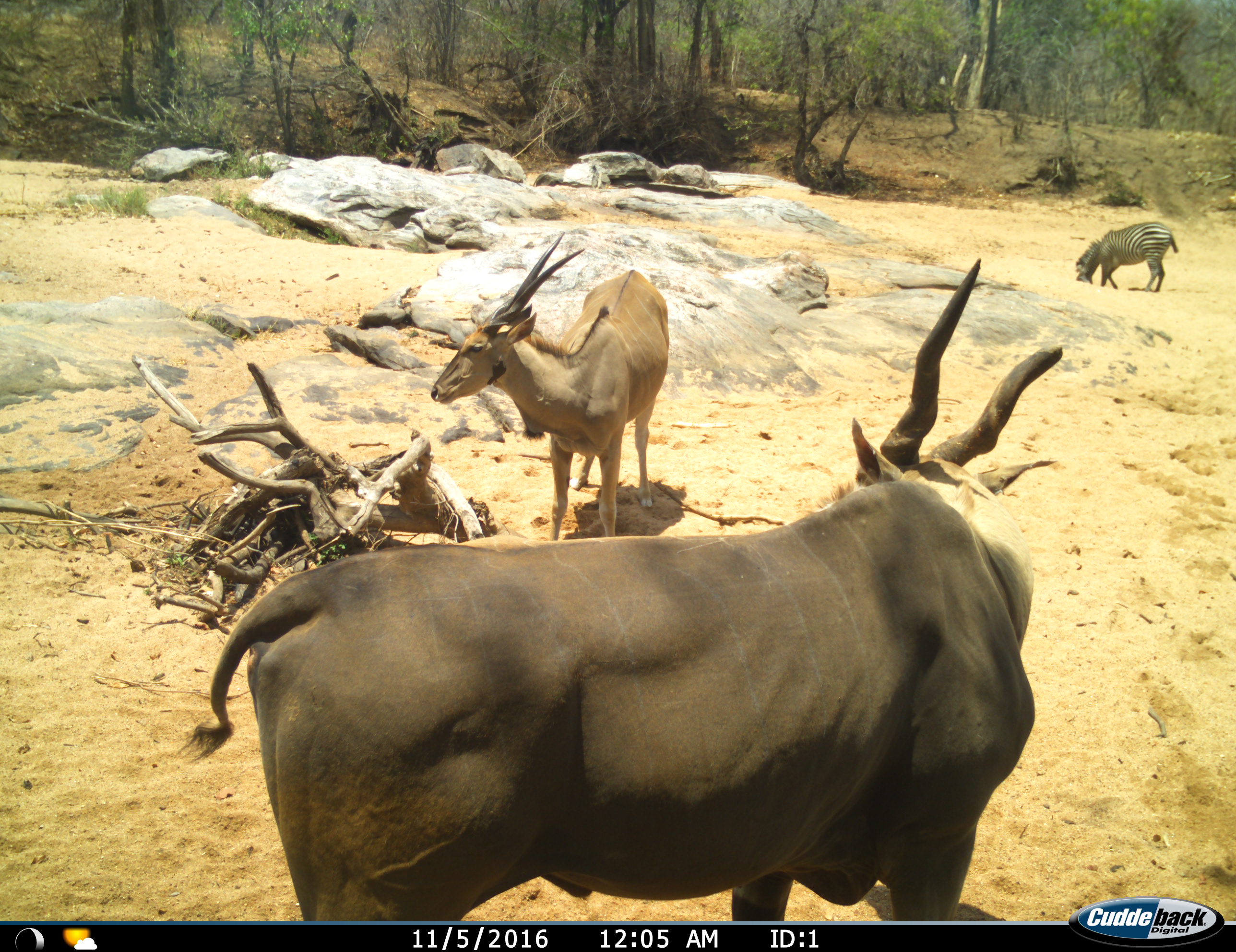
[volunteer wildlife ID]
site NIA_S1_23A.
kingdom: Animalia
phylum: Chordata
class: Mammalia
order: Artiodactyla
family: Bovidae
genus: Tragelaphus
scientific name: Tragelaphus oryx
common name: eland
Eland (Tragelaphus oryx), count 2. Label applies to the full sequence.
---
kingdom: Animalia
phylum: Chordata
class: Mammalia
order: Perissodactyla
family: Equidae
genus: Equus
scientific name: Equus quagga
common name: plains zebra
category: zebraplains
Zebraplains (plains zebra) (Equus quagga), count 1. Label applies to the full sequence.